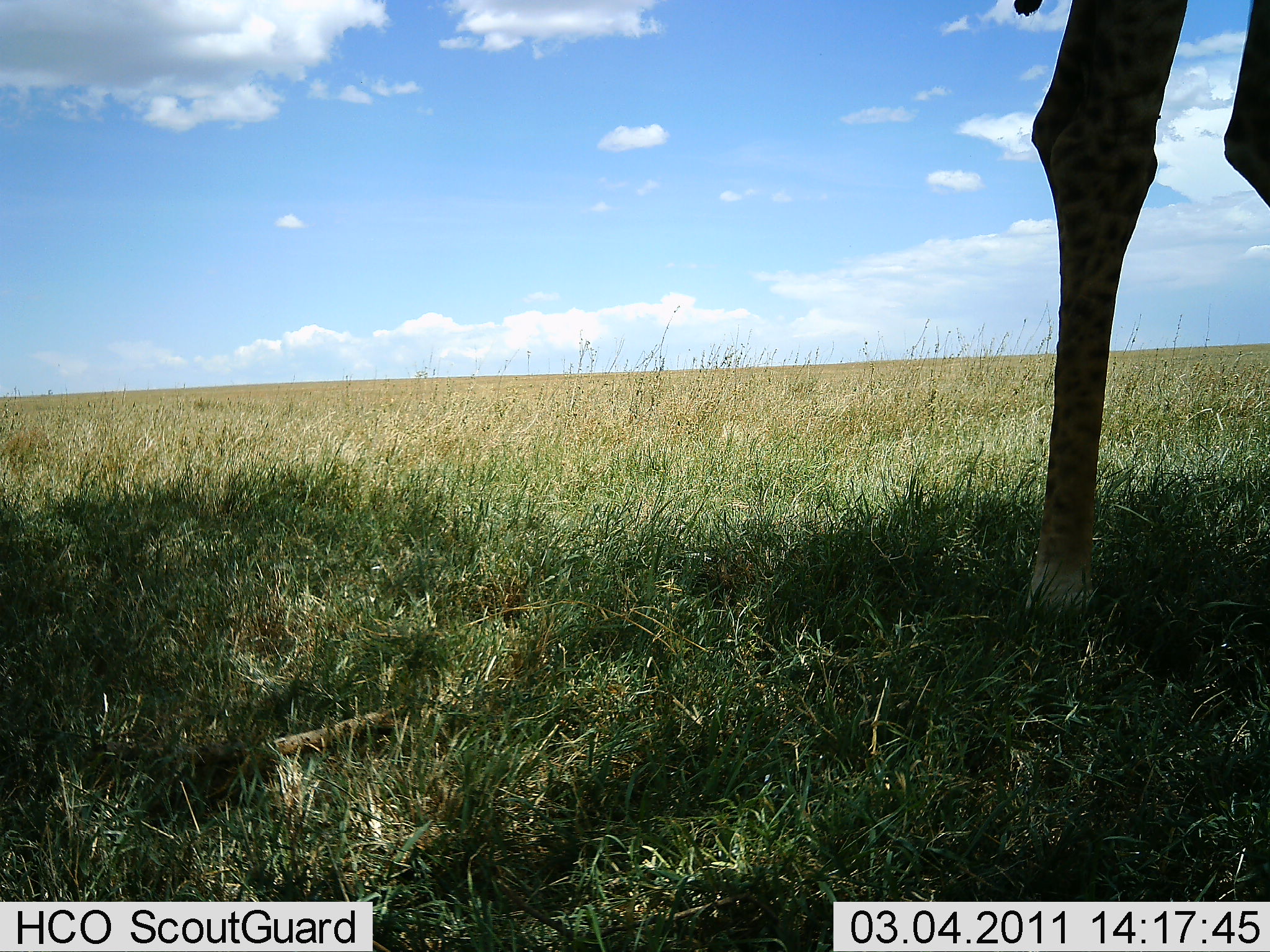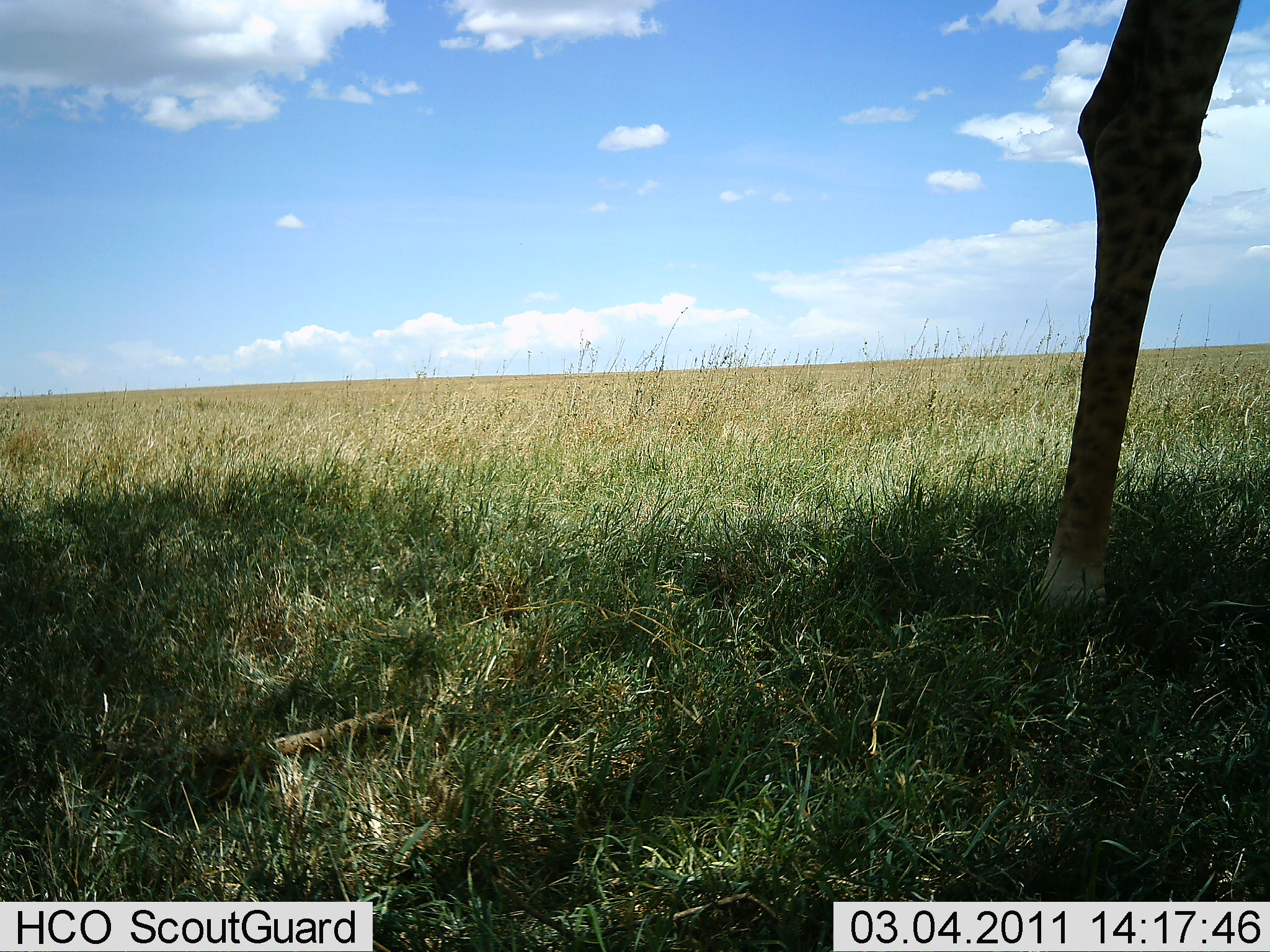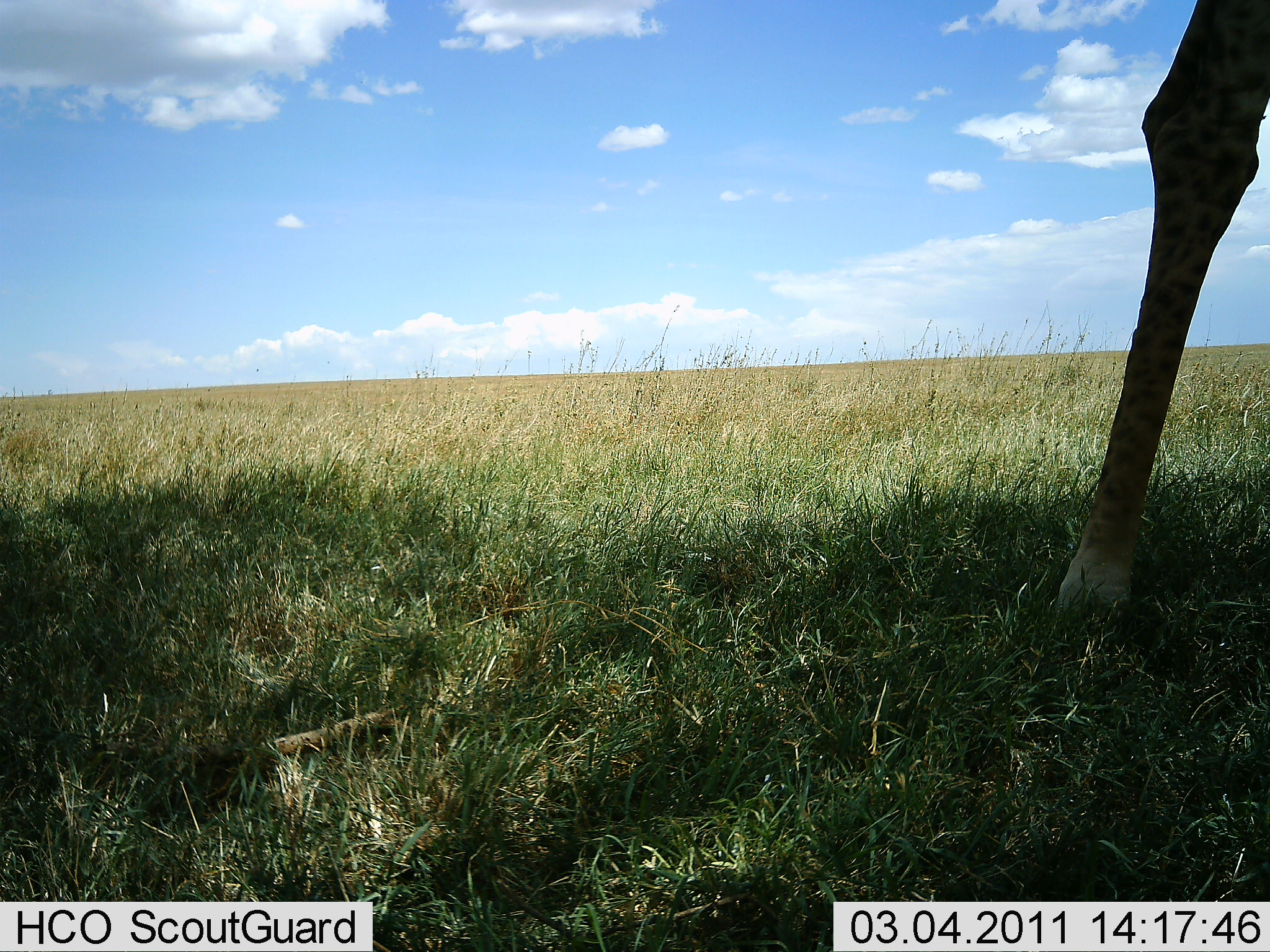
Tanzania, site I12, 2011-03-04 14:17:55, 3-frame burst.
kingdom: Animalia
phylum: Chordata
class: Mammalia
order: Artiodactyla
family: Giraffidae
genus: Giraffa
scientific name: Giraffa camelopardalis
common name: giraffe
Giraffe (Giraffa camelopardalis), count 1. Behavior (volunteer vote fractions): standing 60%, resting 0%, moving 40%, interacting 0%. Young present (vote fraction): 0%. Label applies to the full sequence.